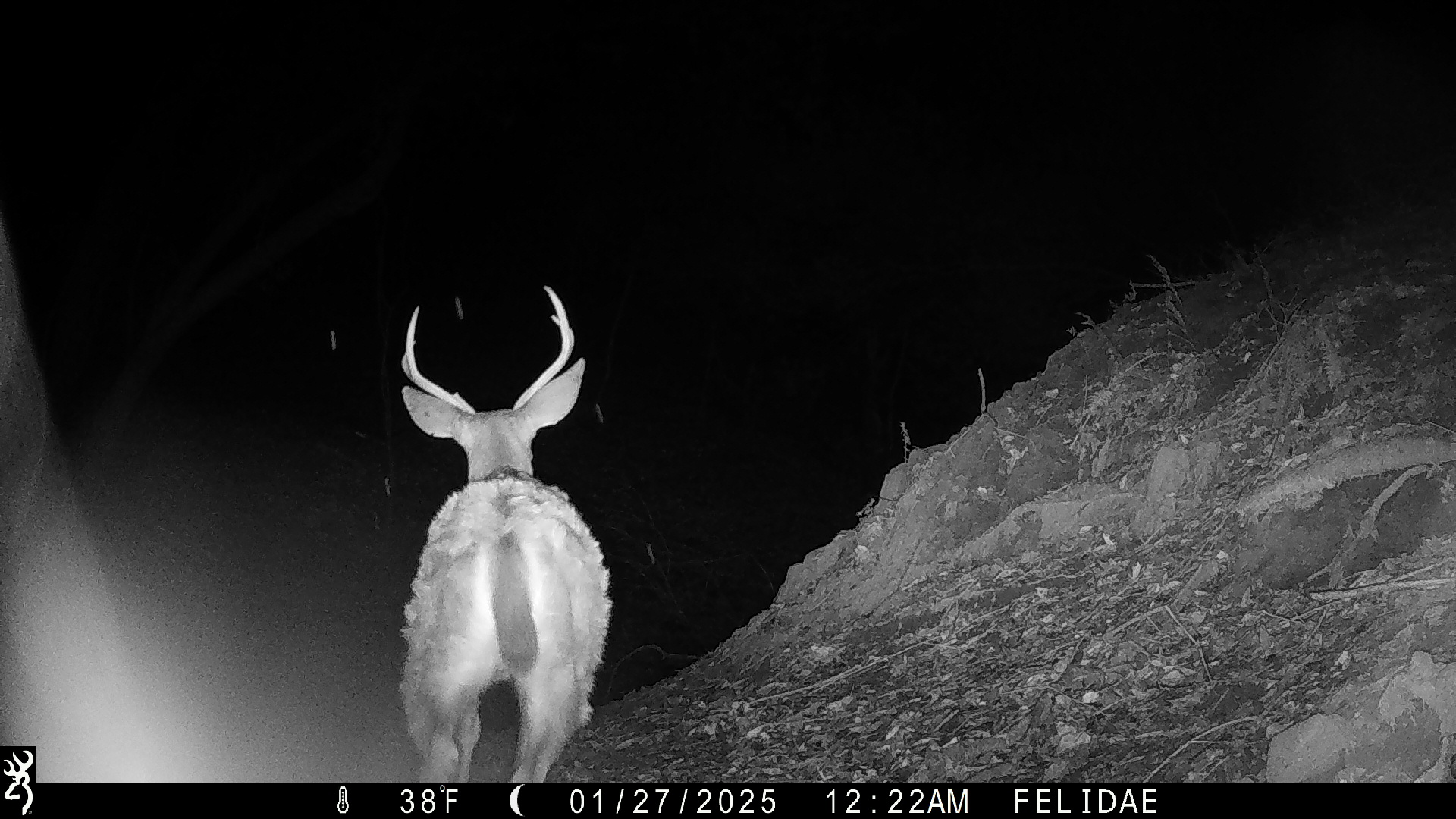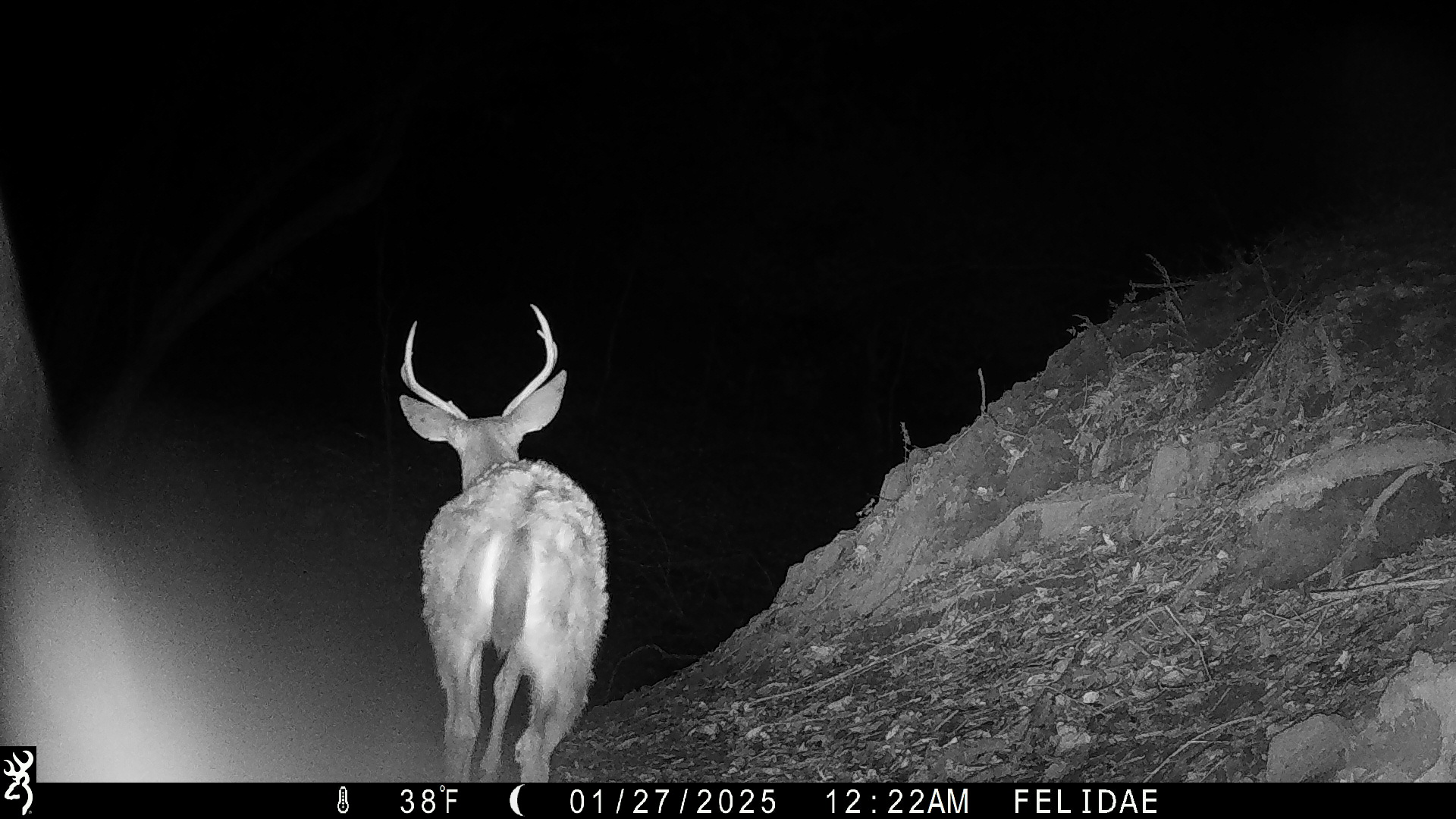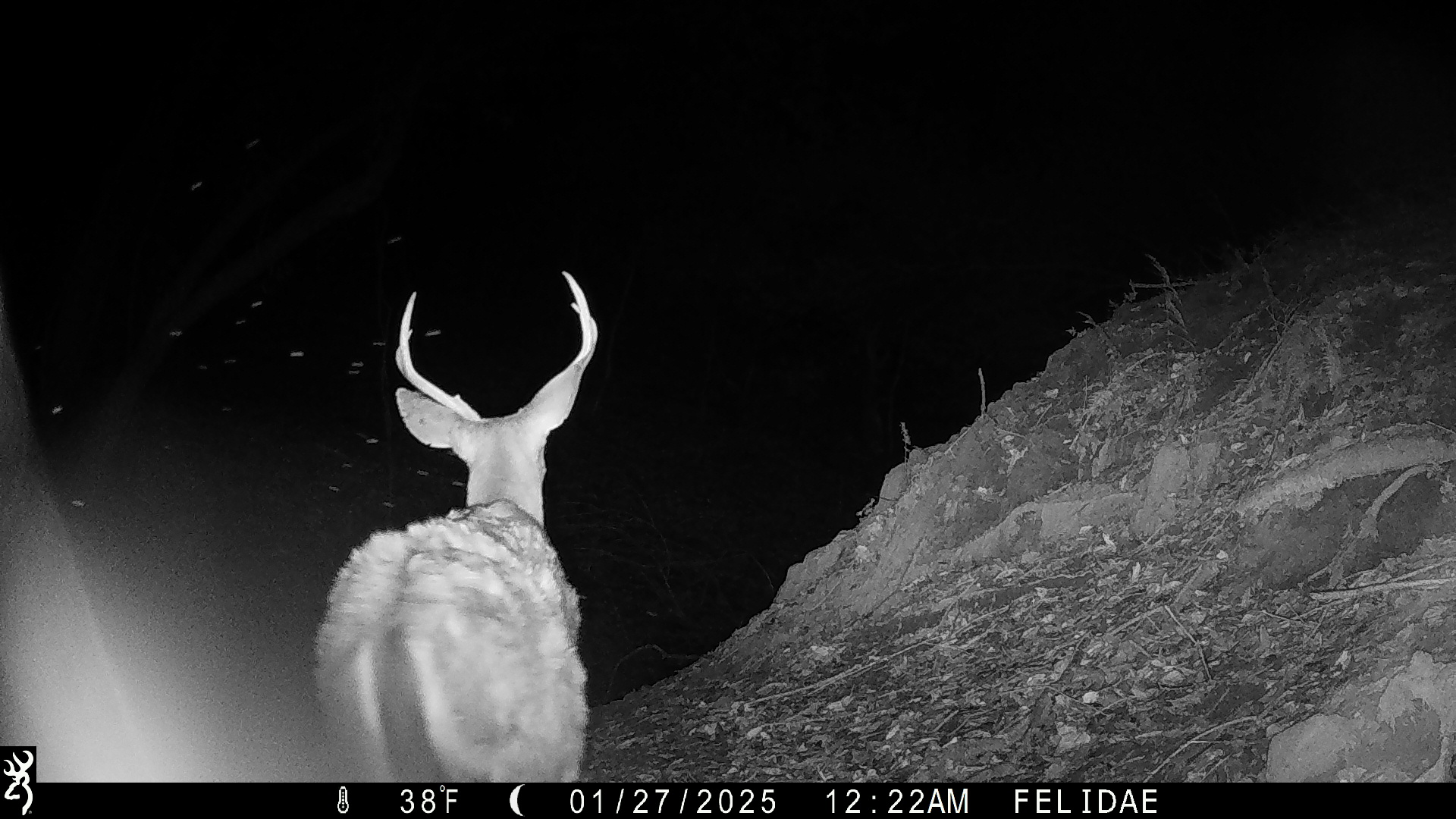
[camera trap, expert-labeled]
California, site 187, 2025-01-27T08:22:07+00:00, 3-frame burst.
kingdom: Animalia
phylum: Chordata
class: Mammalia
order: Artiodactyla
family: Cervidae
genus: Odocoileus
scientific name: Odocoileus hemionus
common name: mule deer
Mule deer (Odocoileus hemionus).